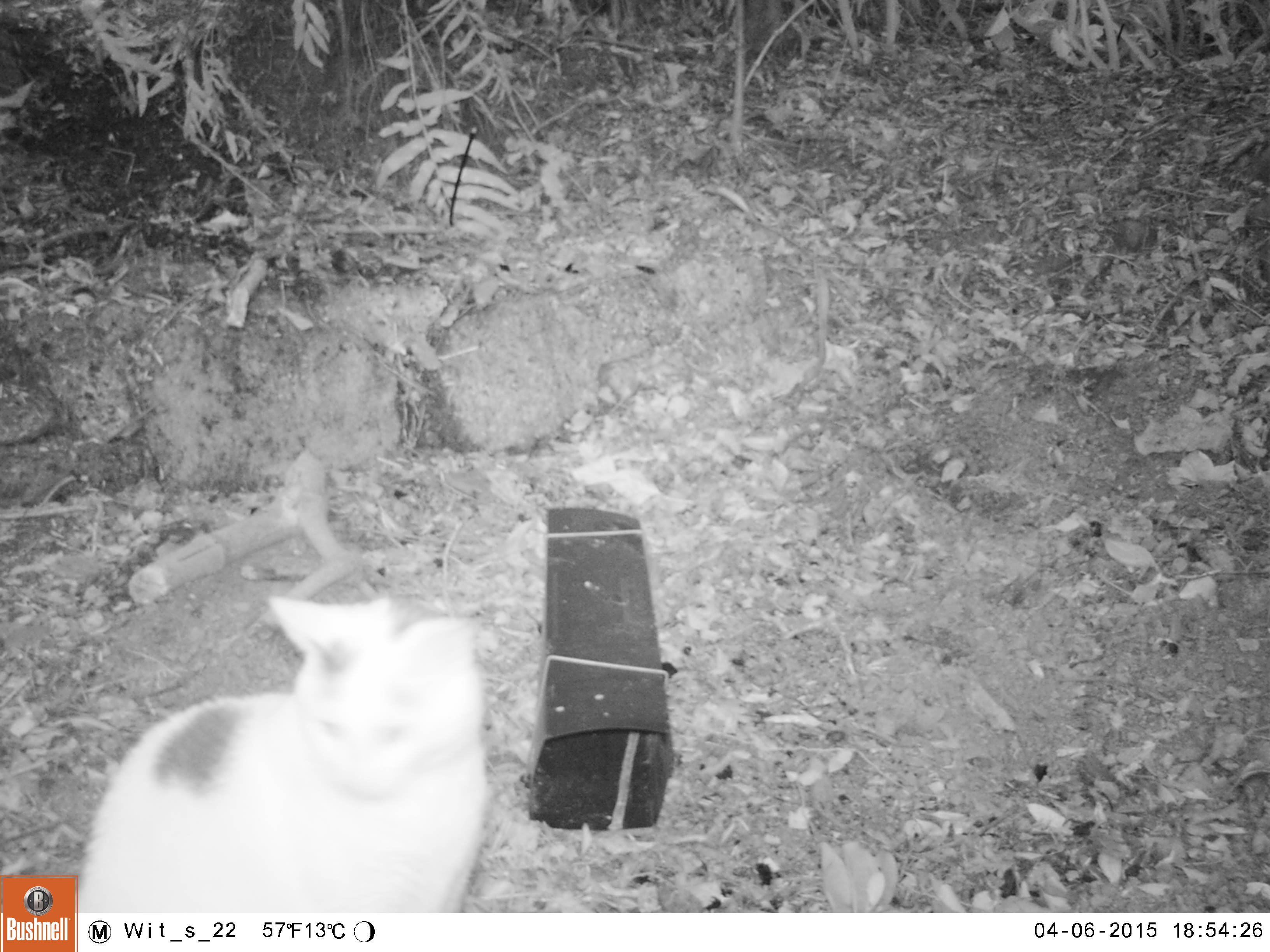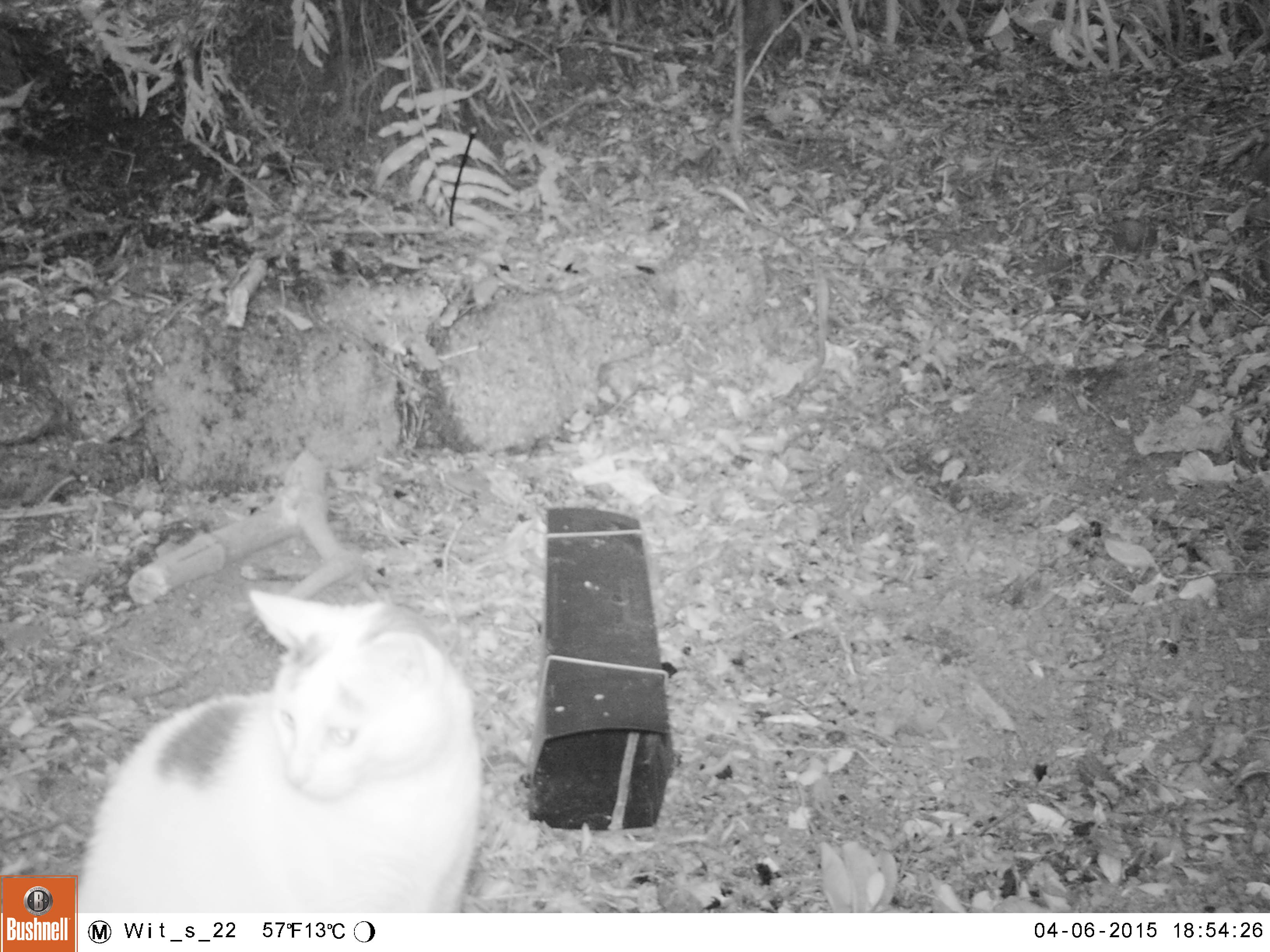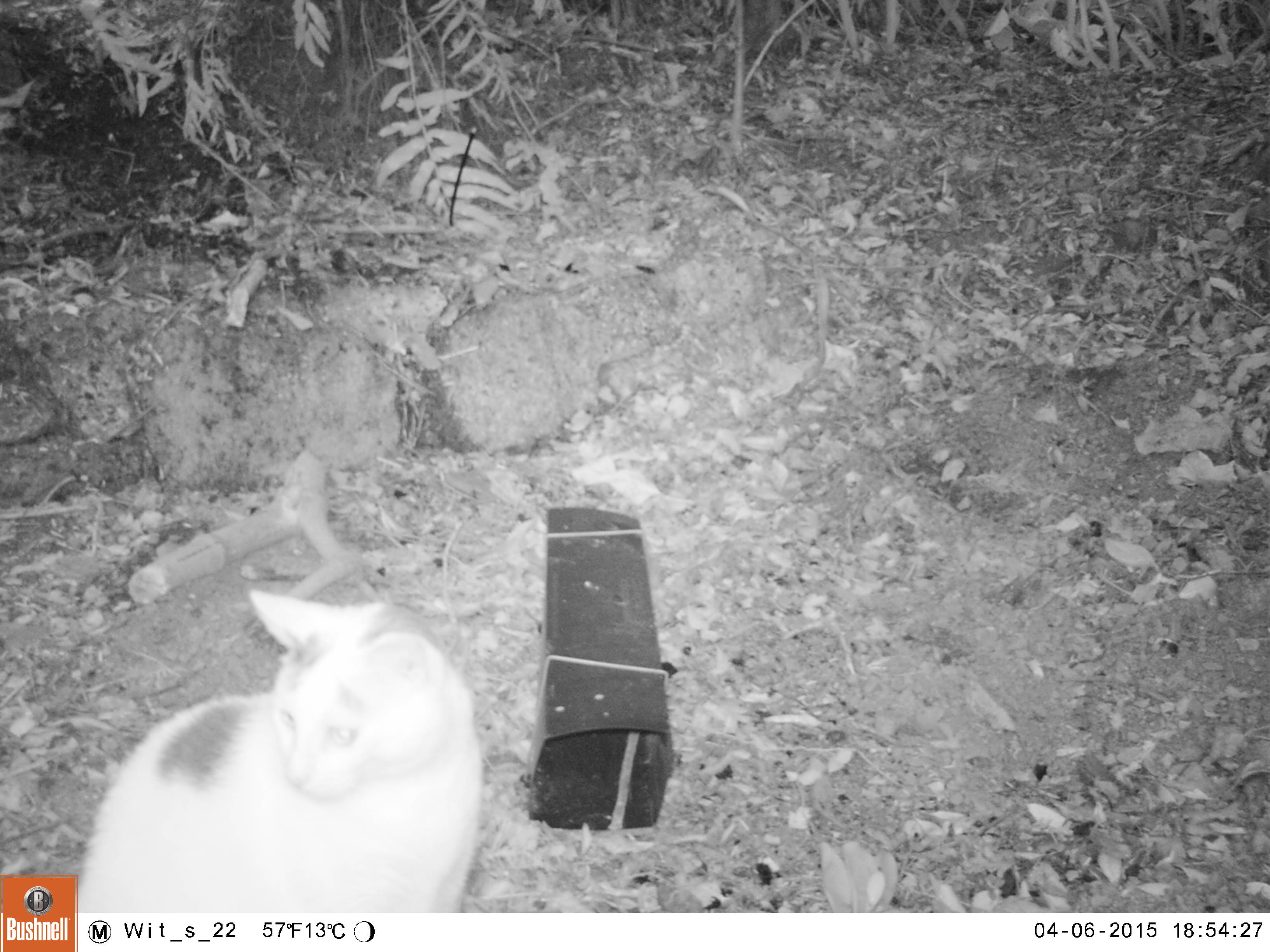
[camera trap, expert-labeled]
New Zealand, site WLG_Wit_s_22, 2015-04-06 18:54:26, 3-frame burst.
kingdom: Animalia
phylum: Chordata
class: Mammalia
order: Carnivora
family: Felidae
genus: Felis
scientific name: Felis catus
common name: domestic cat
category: cat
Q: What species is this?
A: Cat (domestic cat) (Felis catus).